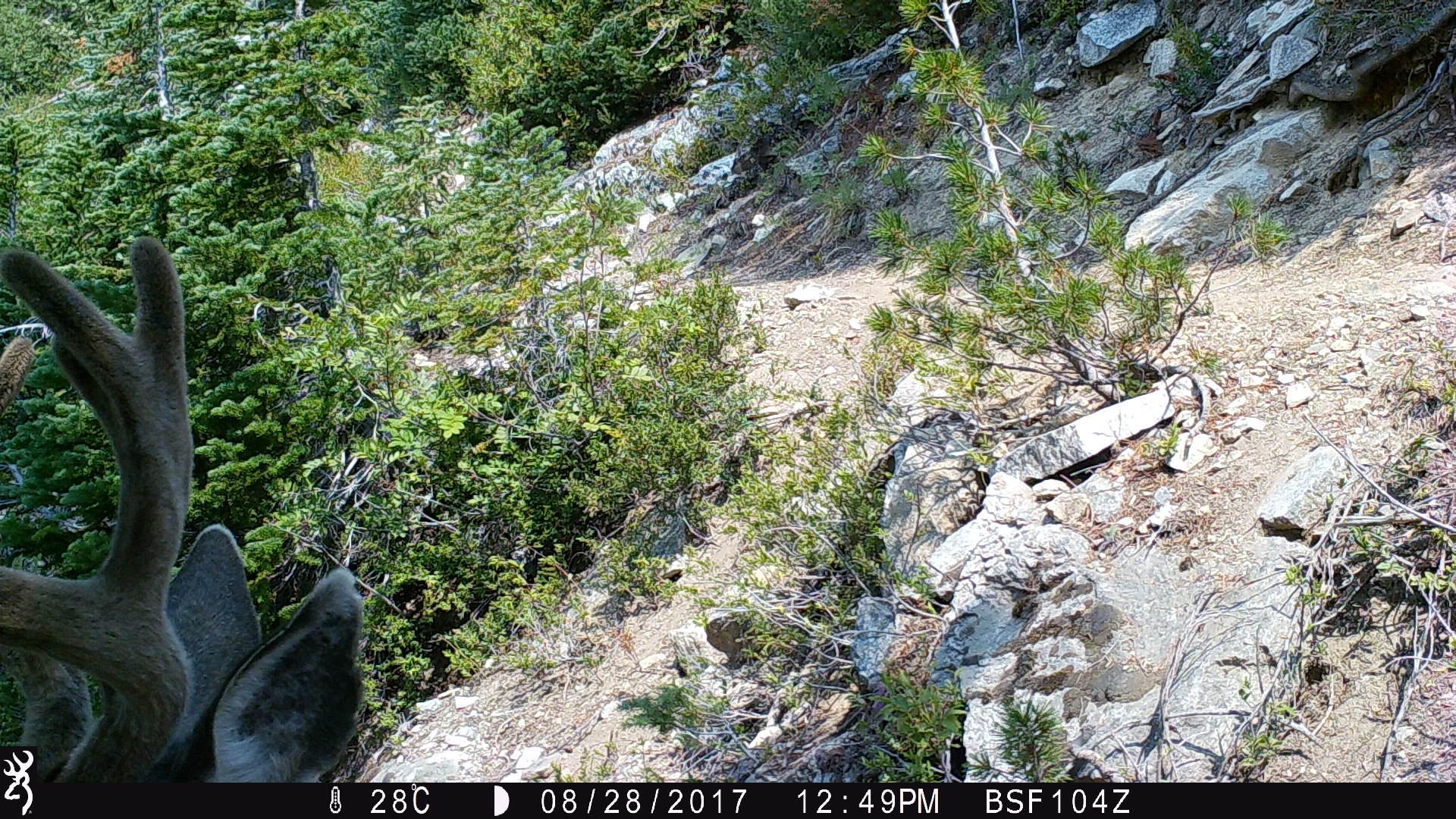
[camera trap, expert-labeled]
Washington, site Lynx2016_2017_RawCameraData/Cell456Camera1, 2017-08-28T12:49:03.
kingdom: Animalia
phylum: Chordata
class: Mammalia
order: Artiodactyla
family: Cervidae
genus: Odocoileus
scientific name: Odocoileus hemionus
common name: mule deer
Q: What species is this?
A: Odocoileus hemionus (mule deer).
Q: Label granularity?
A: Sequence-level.